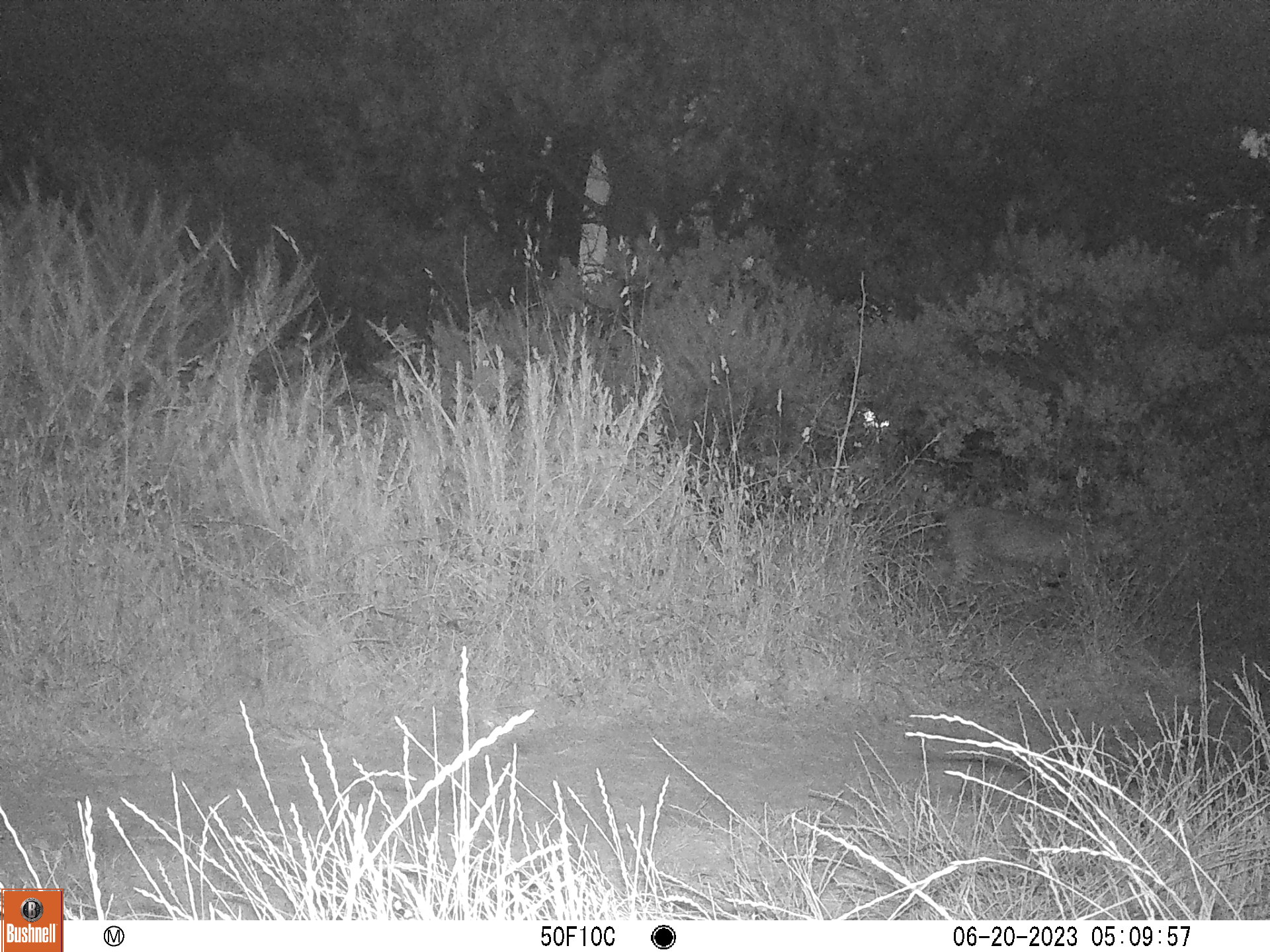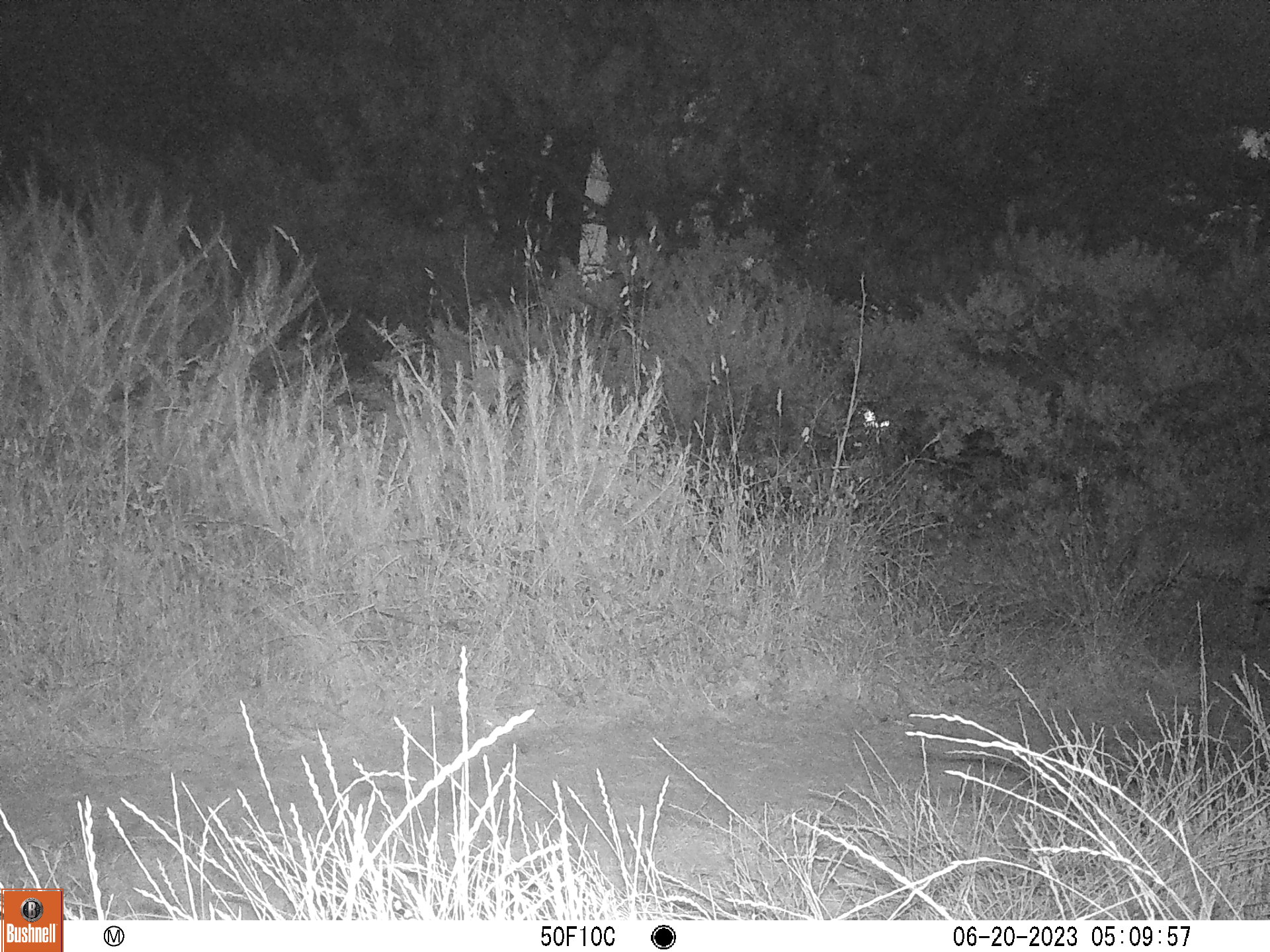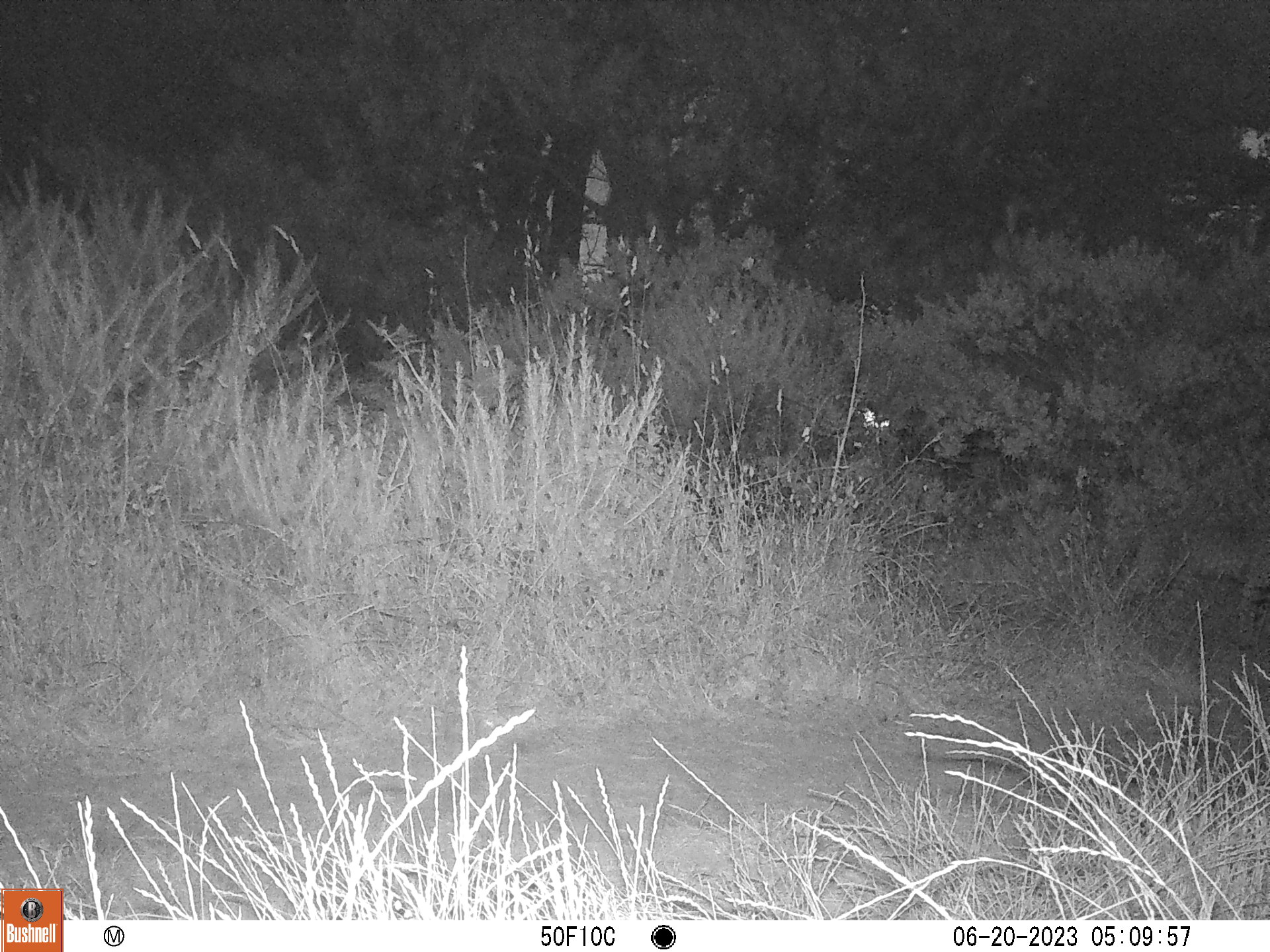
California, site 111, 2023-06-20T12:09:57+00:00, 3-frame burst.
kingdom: Animalia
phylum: Chordata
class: Mammalia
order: Carnivora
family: Felidae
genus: Lynx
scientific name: Lynx rufus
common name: bobcat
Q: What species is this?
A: Bobcat (Lynx rufus).